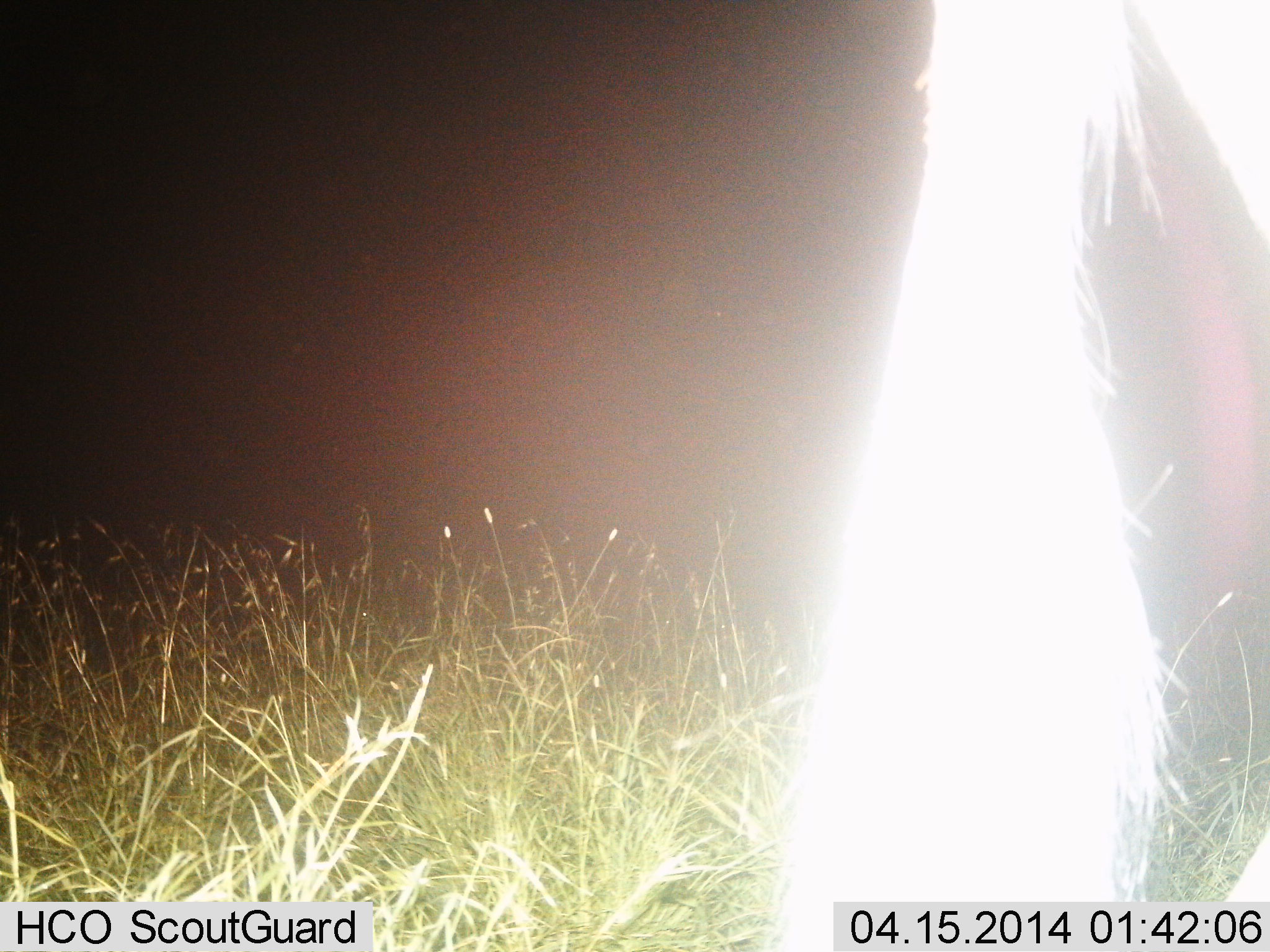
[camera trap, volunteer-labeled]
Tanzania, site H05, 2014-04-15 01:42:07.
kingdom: Animalia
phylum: Chordata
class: Mammalia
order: Artiodactyla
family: Bovidae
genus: Connochaetes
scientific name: Connochaetes taurinus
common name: blue wildebeest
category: wildebeest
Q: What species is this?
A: Wildebeest (blue wildebeest) (Connochaetes taurinus).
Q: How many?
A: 1.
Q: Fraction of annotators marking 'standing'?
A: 100%.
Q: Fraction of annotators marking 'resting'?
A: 0%.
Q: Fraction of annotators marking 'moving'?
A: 0%.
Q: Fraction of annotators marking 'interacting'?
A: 0%.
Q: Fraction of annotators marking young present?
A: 0%.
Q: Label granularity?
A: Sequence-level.